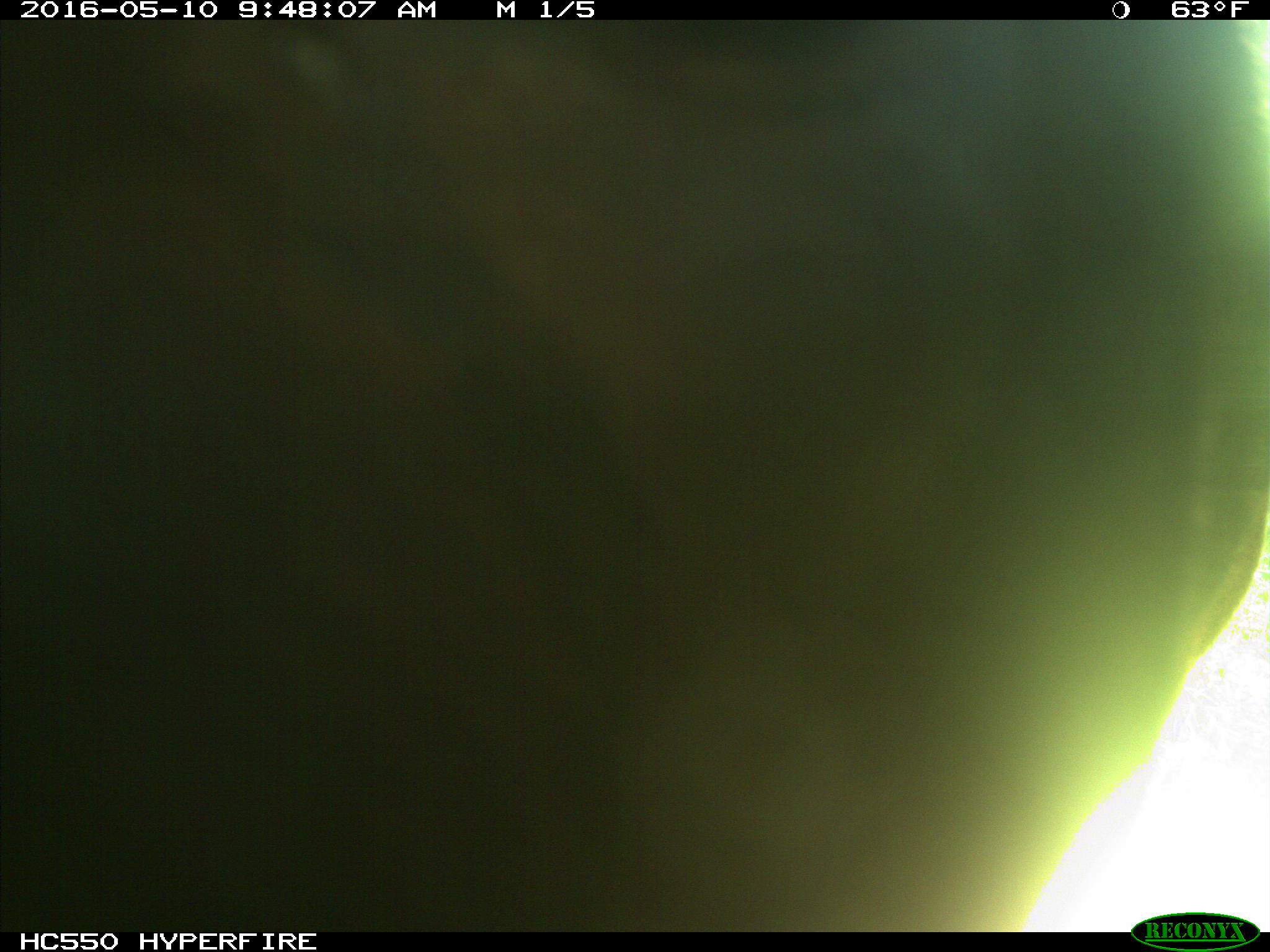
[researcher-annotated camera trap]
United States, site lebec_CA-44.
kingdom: Animalia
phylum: Chordata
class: Mammalia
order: Artiodactyla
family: Bovidae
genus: Bos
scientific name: Bos taurus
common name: domestic cow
Bos taurus (domestic cow).